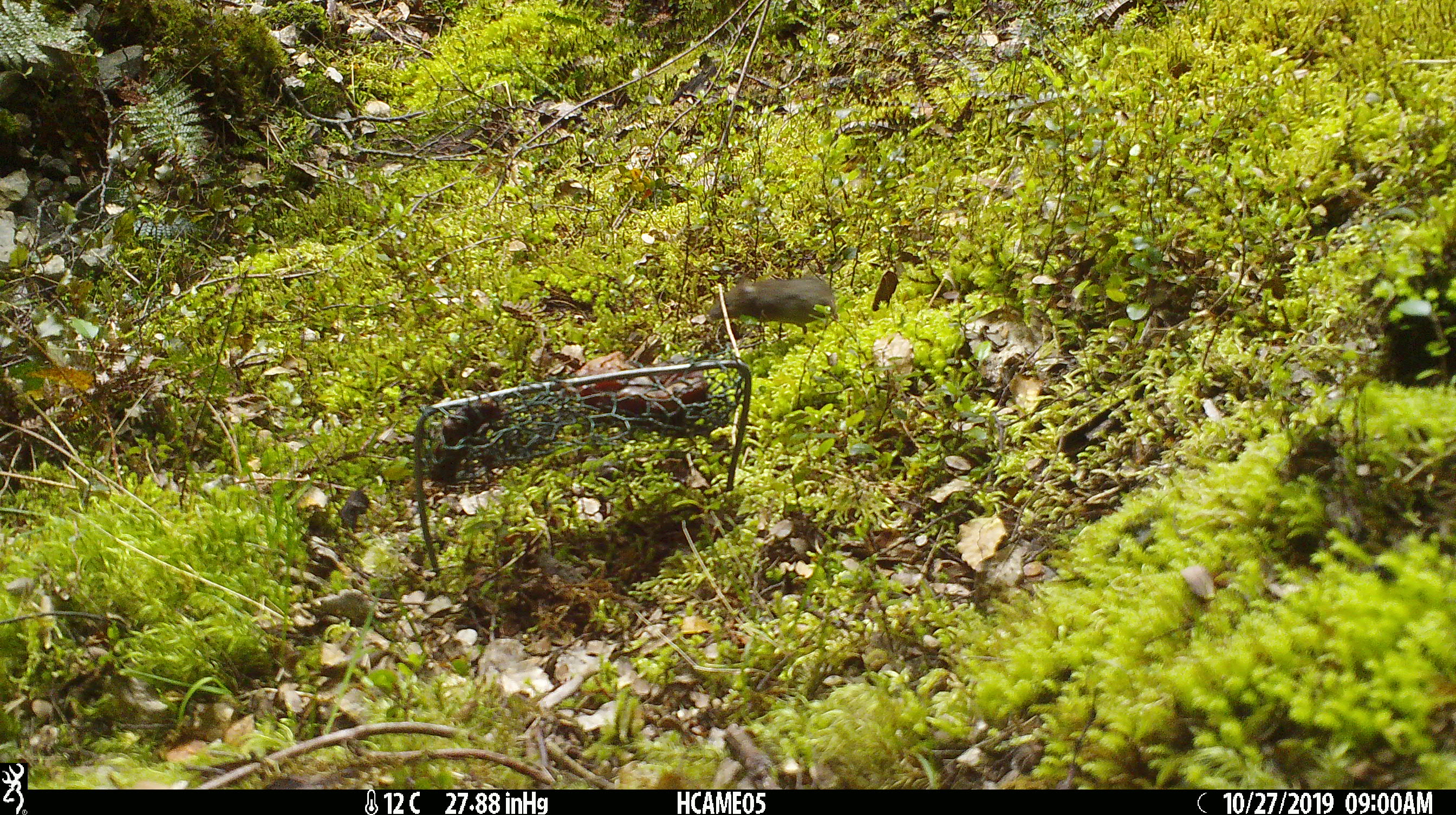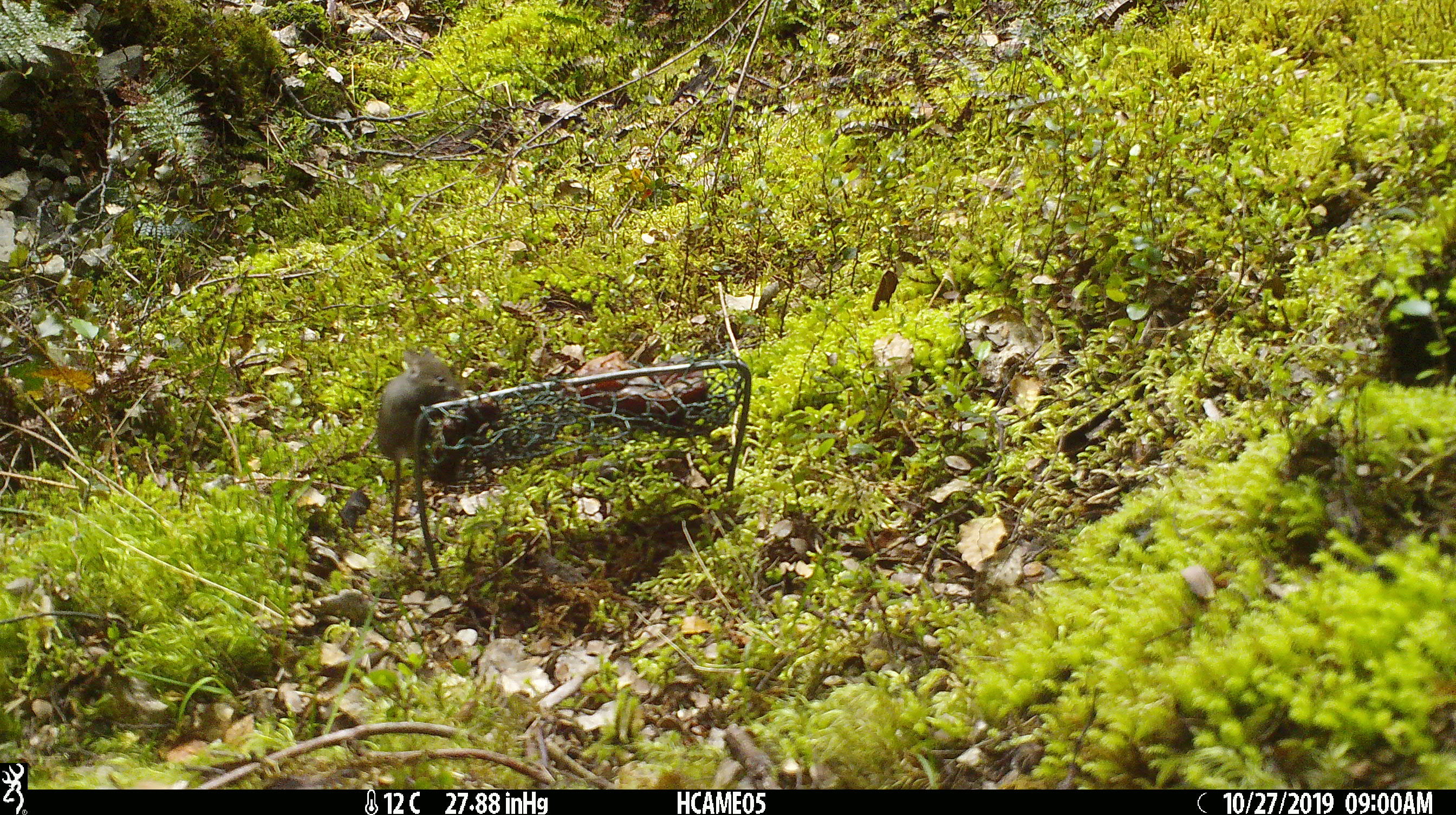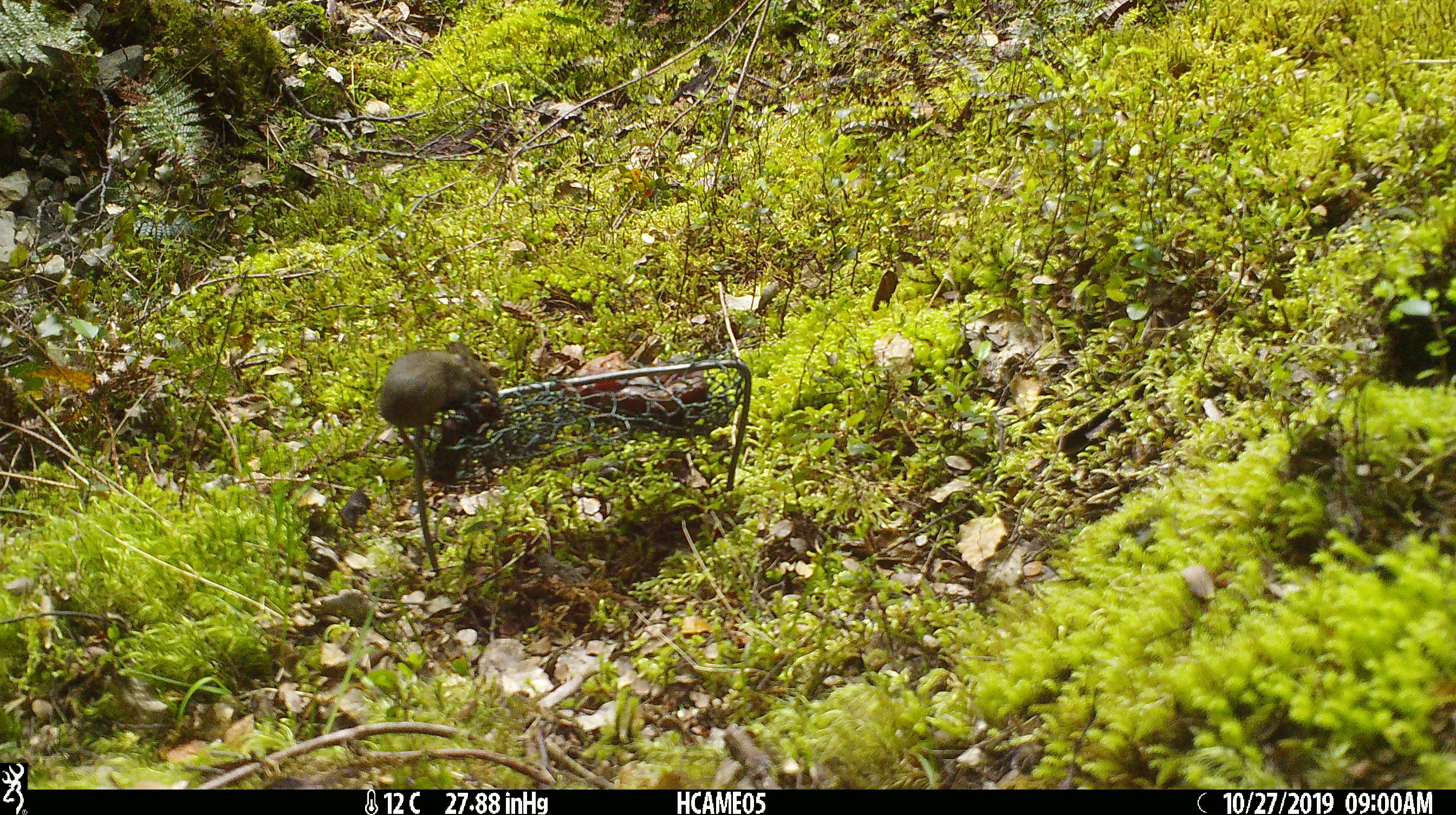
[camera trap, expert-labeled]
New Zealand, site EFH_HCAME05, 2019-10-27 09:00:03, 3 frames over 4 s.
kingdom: Animalia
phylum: Chordata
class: Mammalia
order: Rodentia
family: Muridae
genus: Mus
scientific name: Mus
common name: mouse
Mouse (Mus).